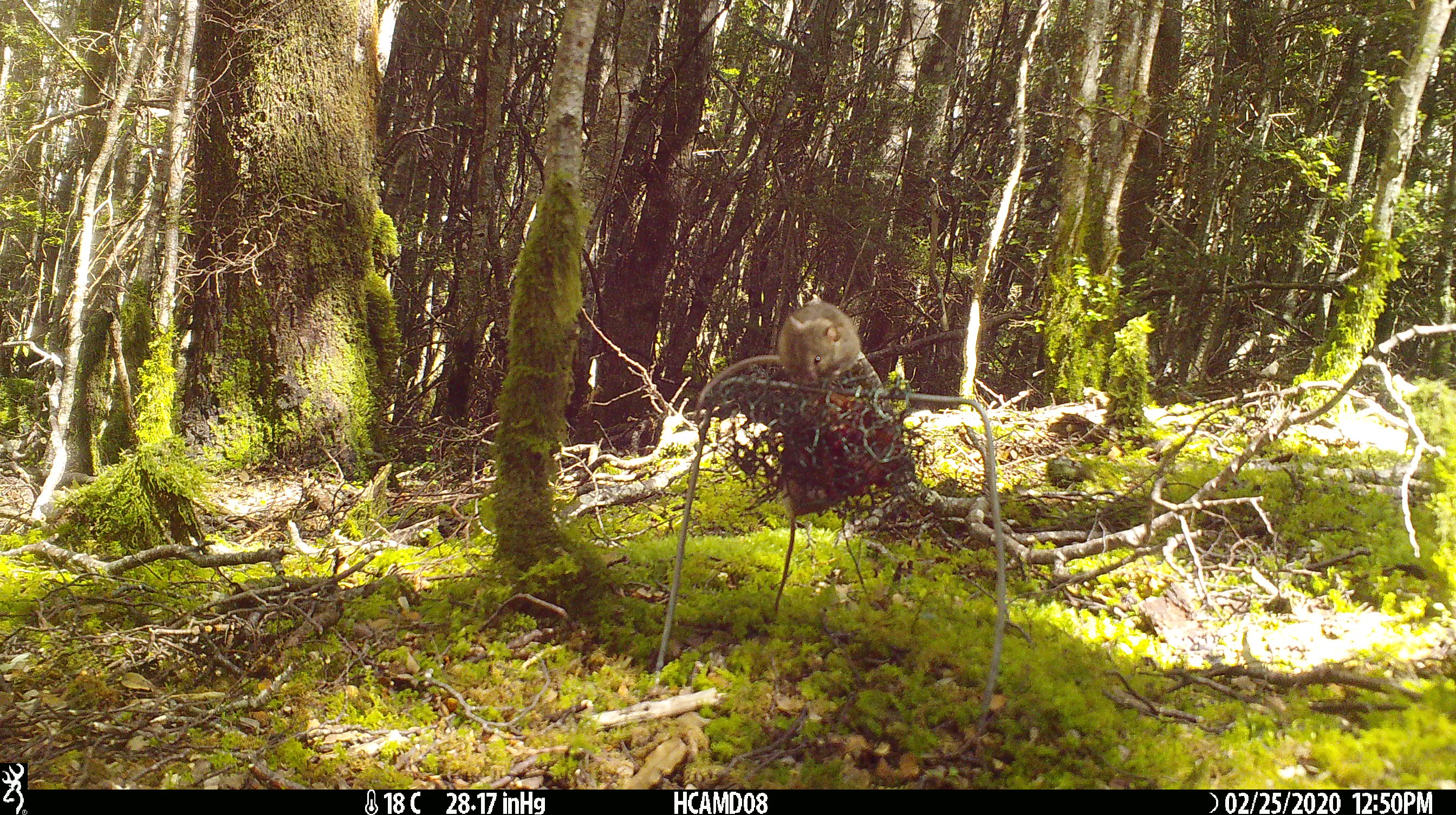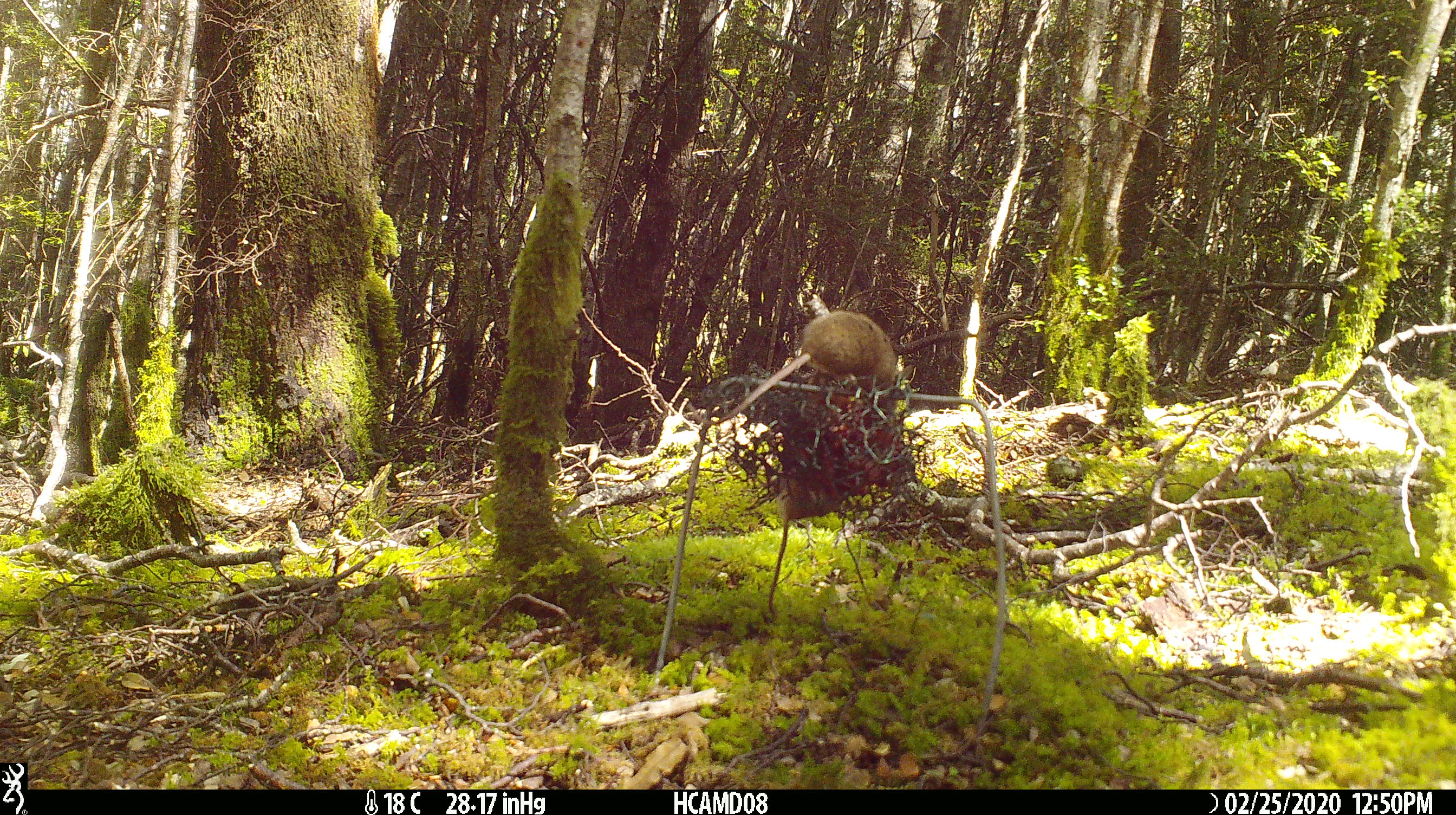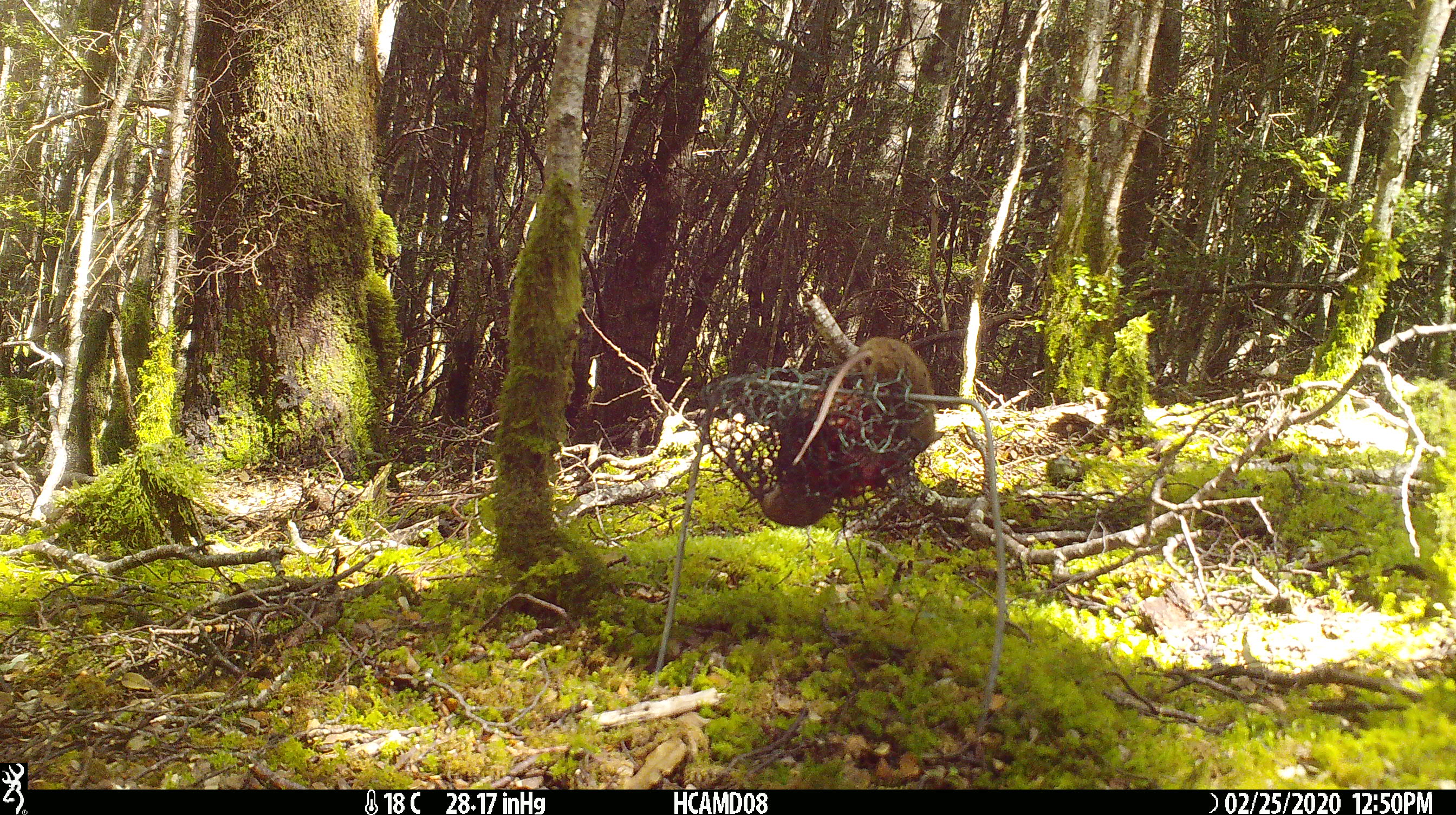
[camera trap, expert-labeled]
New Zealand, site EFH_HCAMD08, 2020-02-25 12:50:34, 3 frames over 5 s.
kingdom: Animalia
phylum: Chordata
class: Mammalia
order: Rodentia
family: Muridae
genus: Mus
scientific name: Mus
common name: mouse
Mouse (Mus).